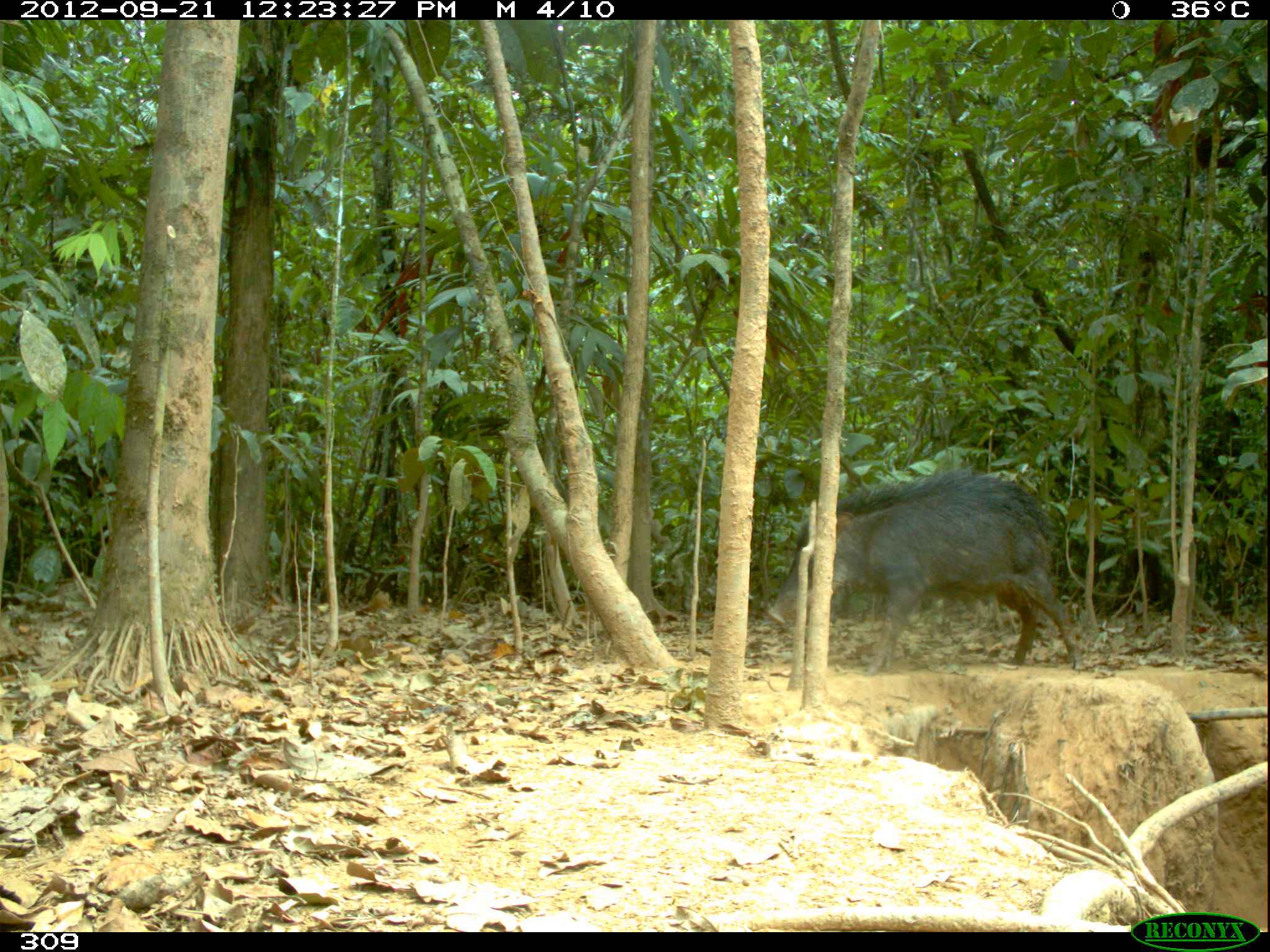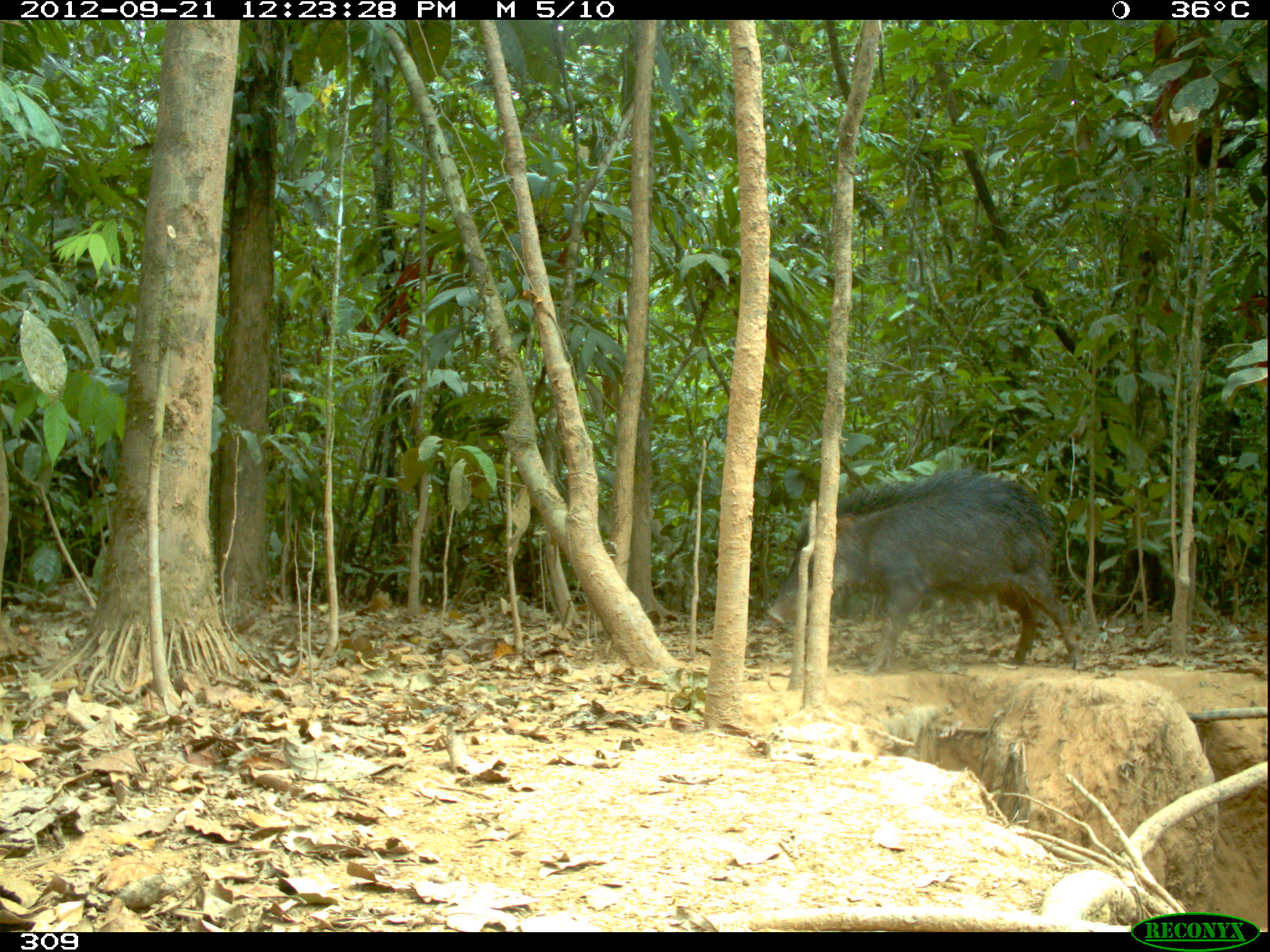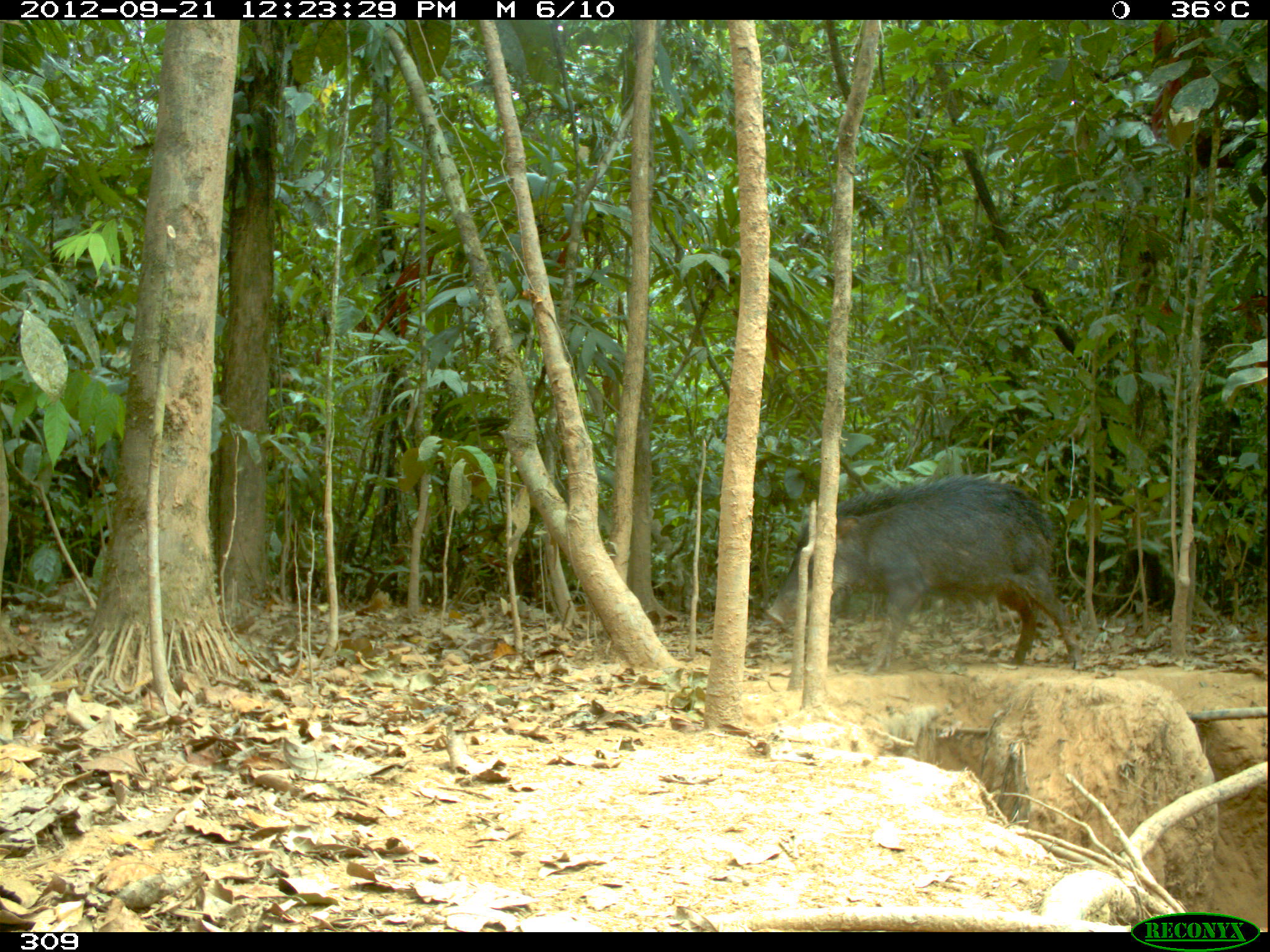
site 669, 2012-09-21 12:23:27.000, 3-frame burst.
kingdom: Animalia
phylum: Chordata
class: Mammalia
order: Artiodactyla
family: Tayassuidae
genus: Tayassu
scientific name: Tayassu pecari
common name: white-lipped peccary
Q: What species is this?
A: Tayassu pecari (white-lipped peccary).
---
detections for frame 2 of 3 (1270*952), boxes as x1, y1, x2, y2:
tayassu pecari: 765, 466, 1085, 672